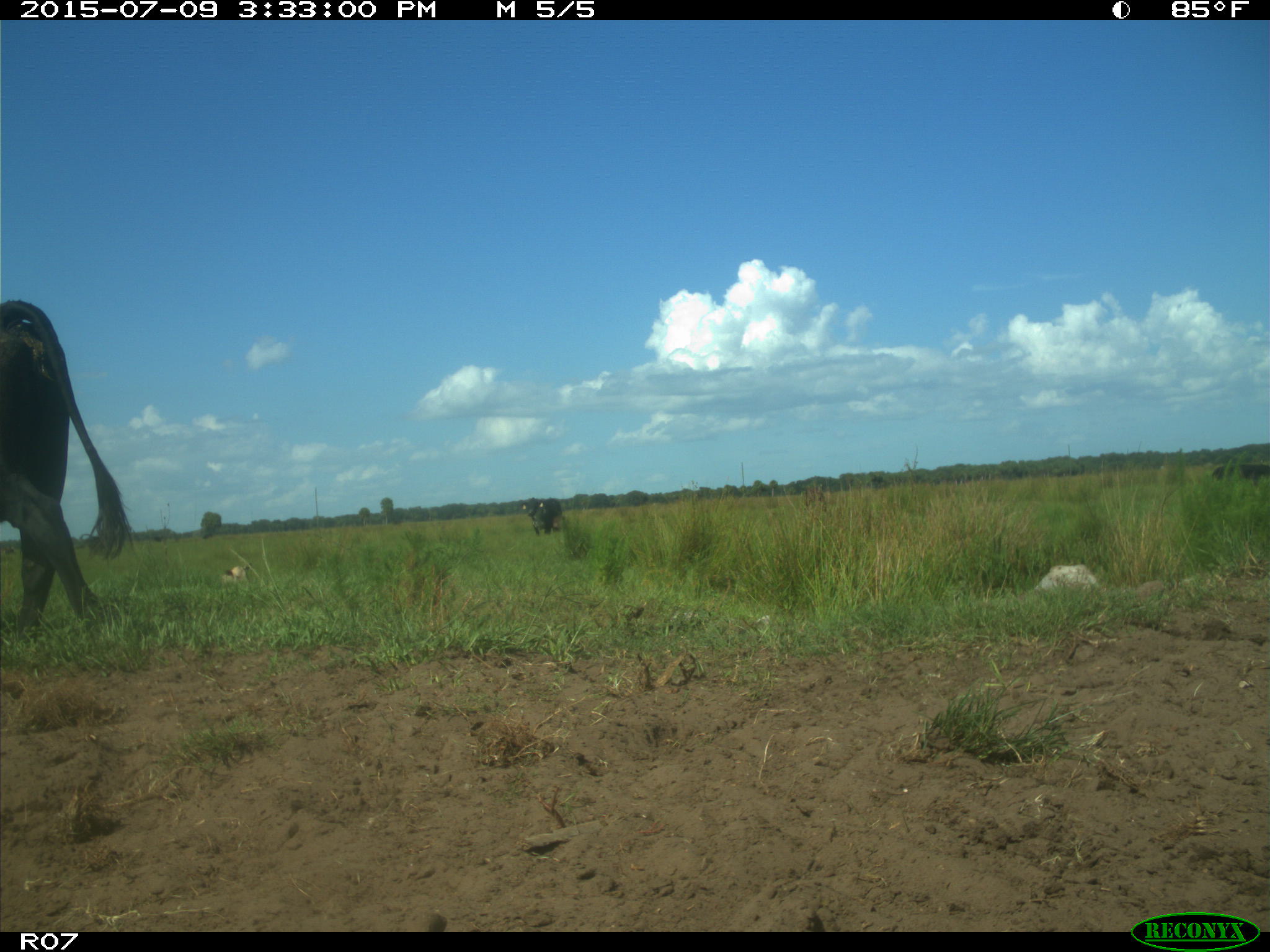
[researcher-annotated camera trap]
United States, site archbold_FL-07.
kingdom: Animalia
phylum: Chordata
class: Mammalia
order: Artiodactyla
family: Bovidae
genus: Bos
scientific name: Bos taurus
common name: domestic cow